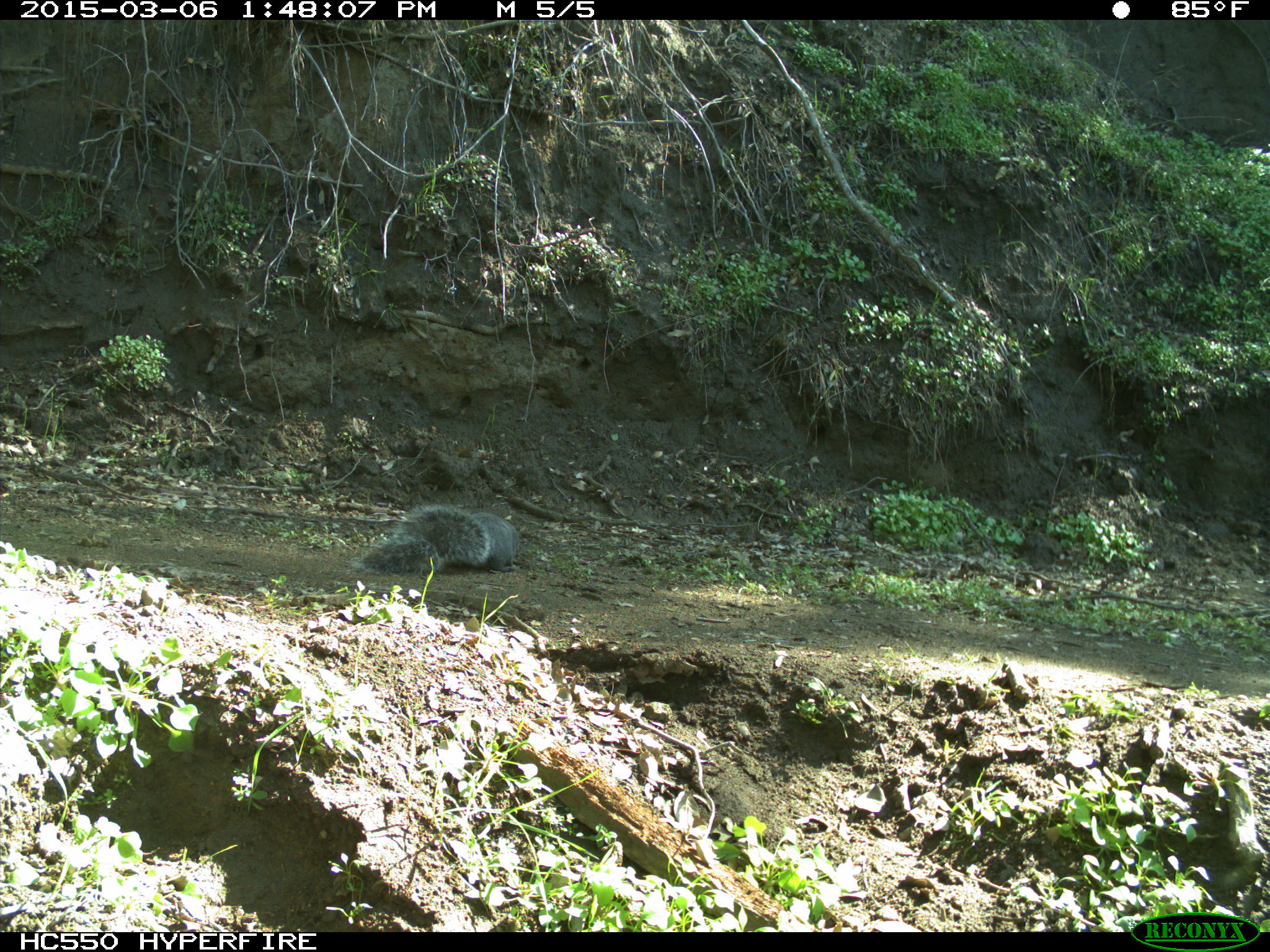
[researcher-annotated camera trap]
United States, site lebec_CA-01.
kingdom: Animalia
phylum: Chordata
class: Mammalia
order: Rodentia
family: Sciuridae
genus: Sciurus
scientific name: Sciurus carolinensis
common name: eastern gray squirrel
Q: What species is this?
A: Sciurus carolinensis (eastern gray squirrel).